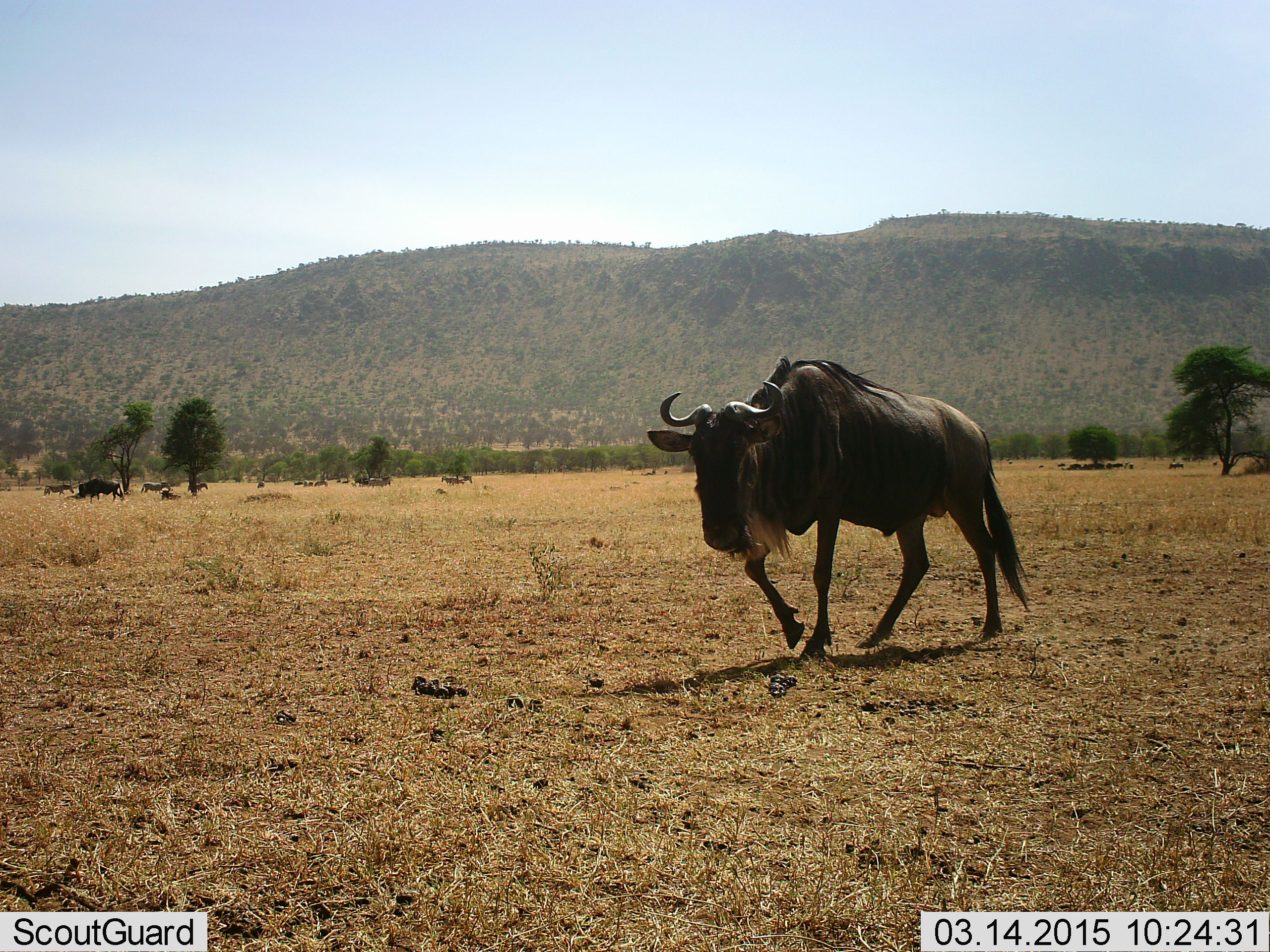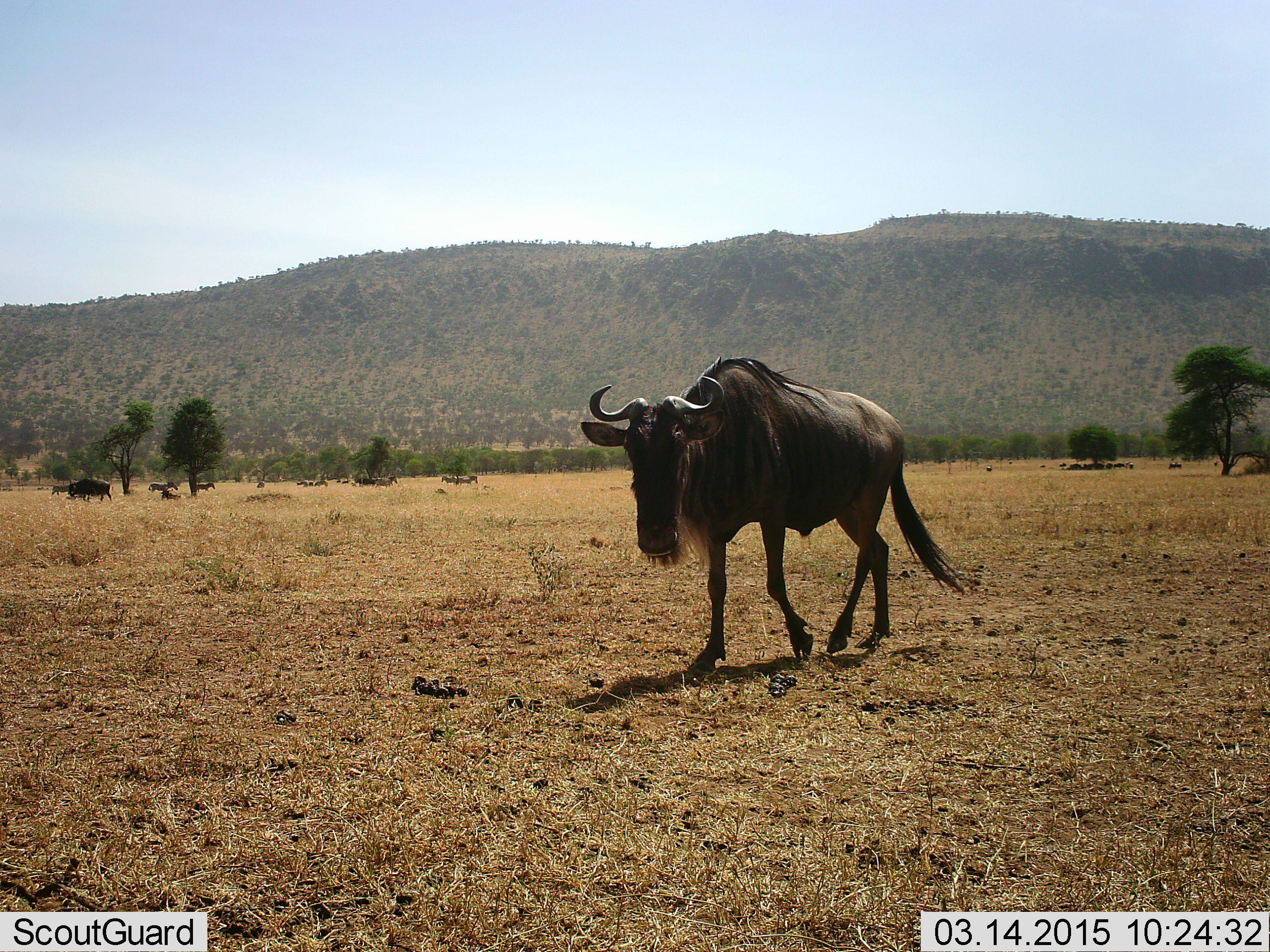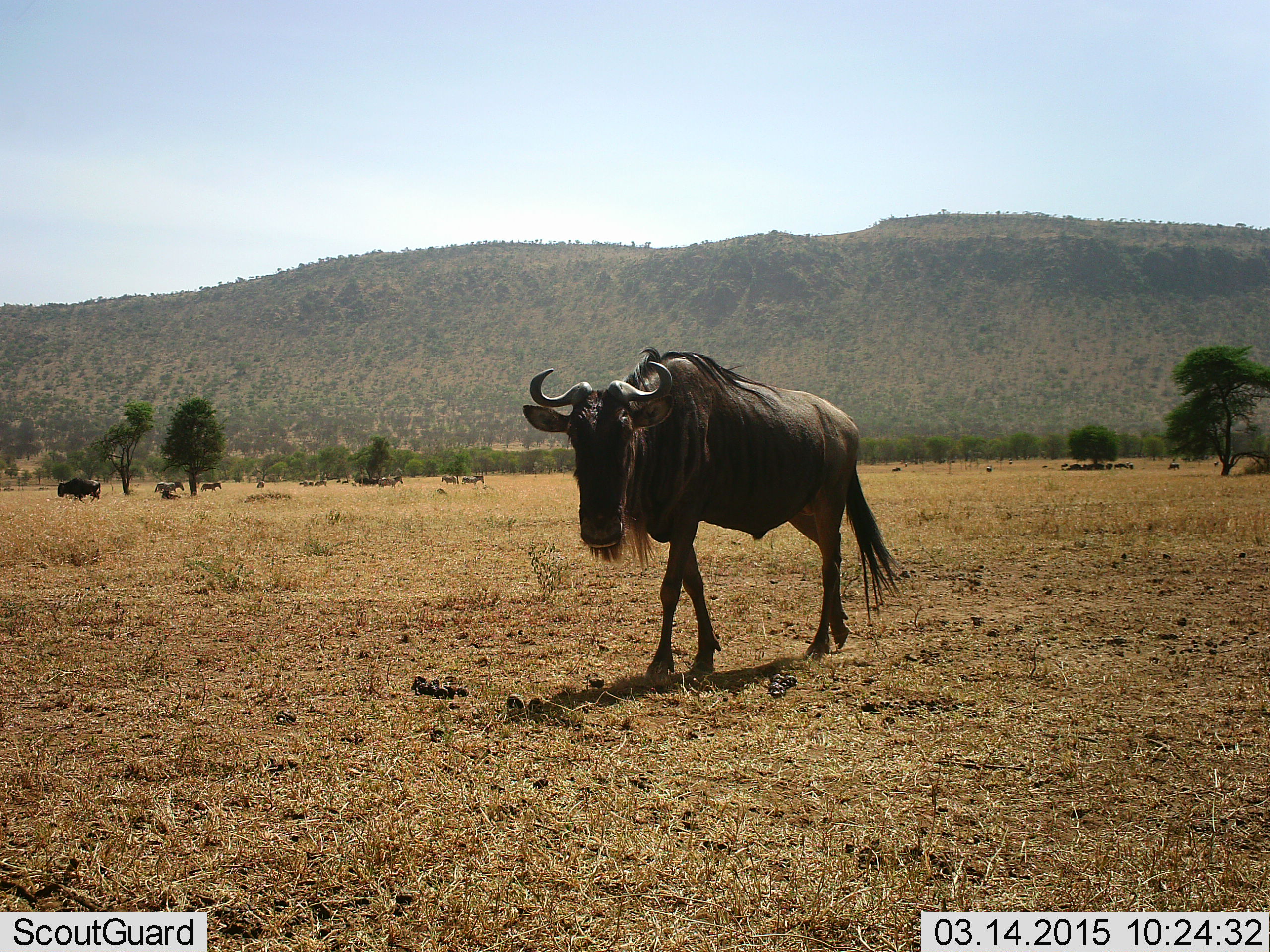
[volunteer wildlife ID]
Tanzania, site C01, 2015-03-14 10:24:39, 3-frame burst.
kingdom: Animalia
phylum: Chordata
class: Mammalia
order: Artiodactyla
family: Bovidae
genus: Connochaetes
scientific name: Connochaetes taurinus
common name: blue wildebeest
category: wildebeest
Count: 1.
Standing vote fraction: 9%.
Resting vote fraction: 18%.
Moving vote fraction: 91%.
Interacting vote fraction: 9%.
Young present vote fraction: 9%.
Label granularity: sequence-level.